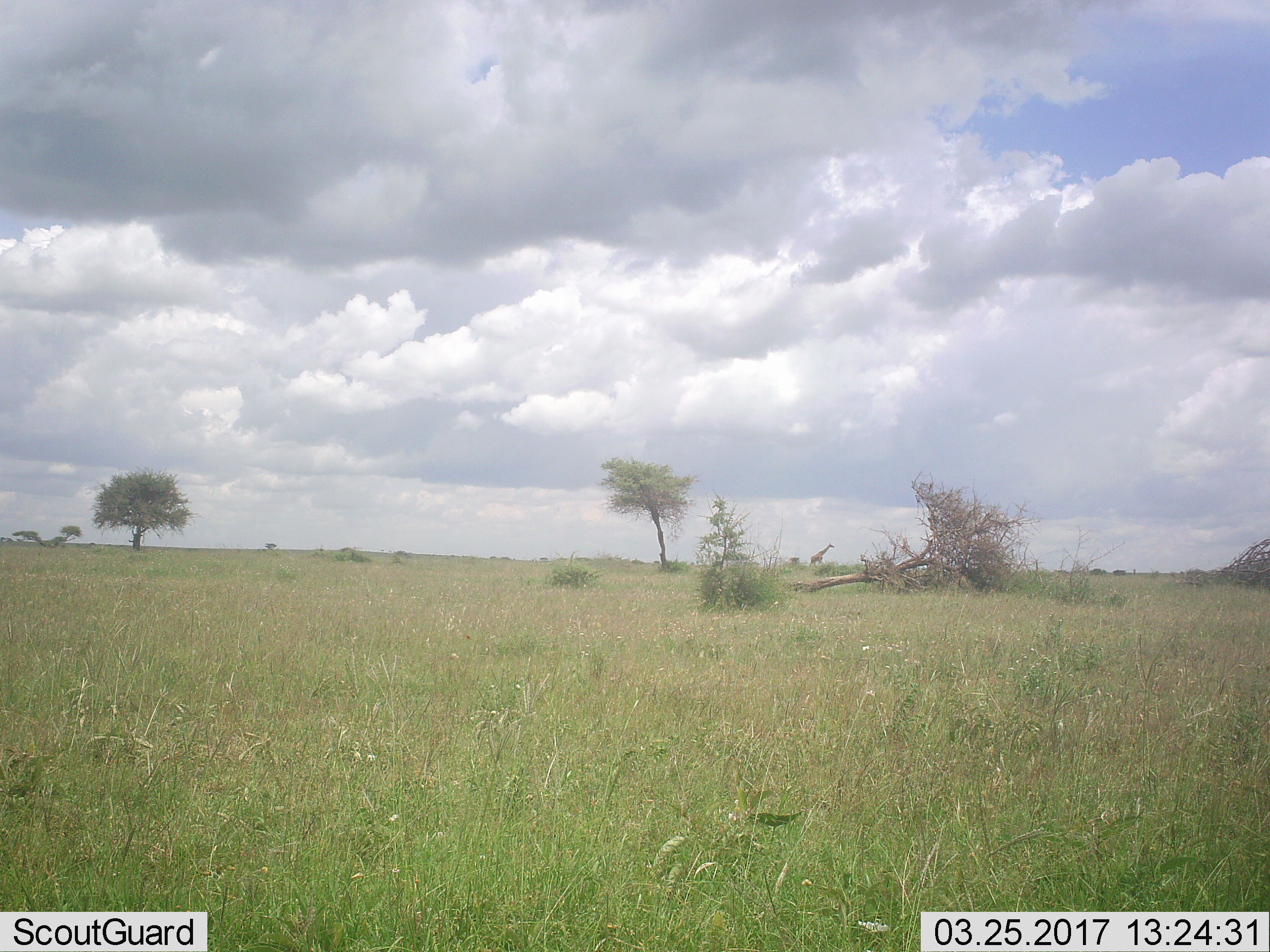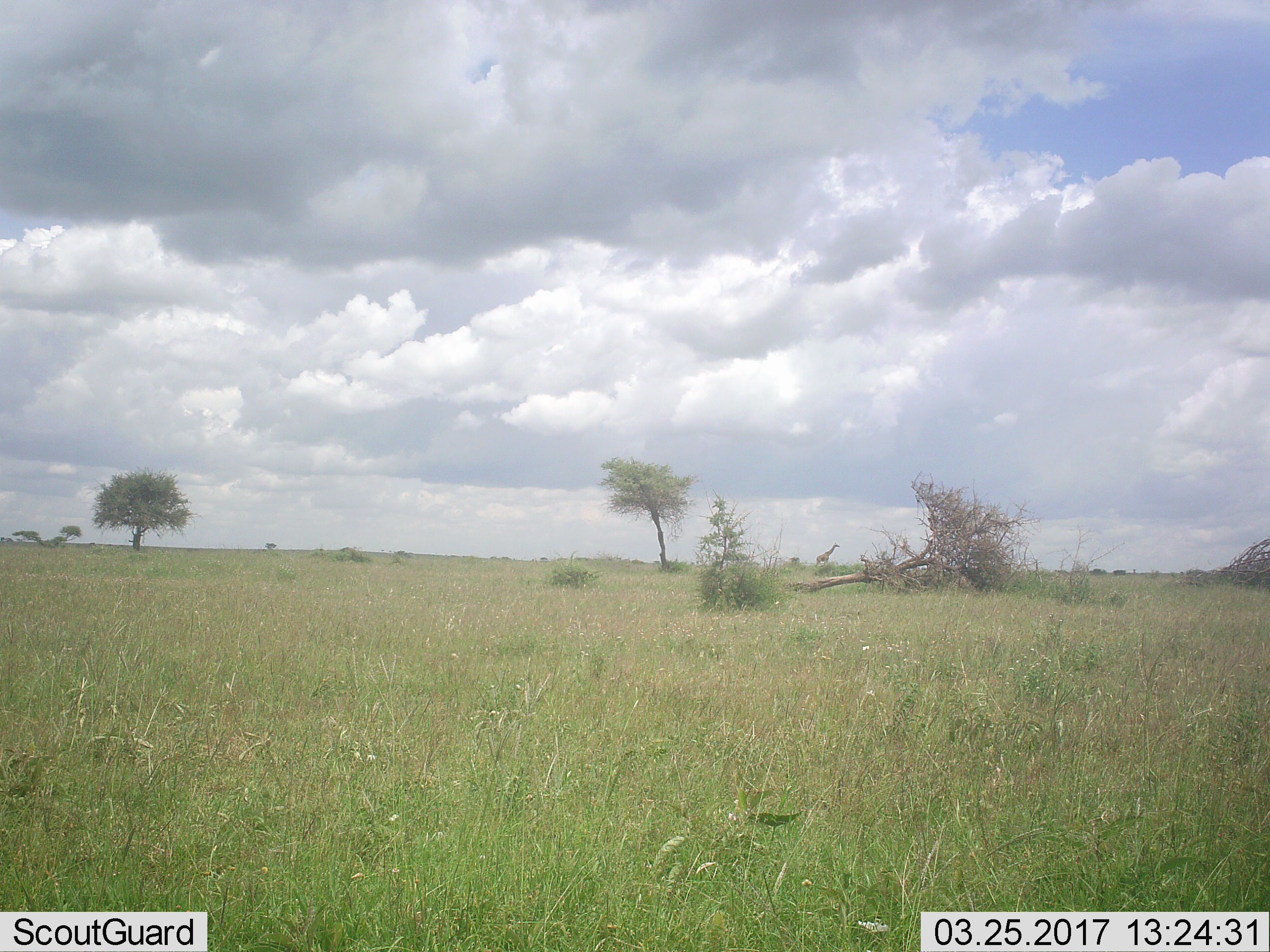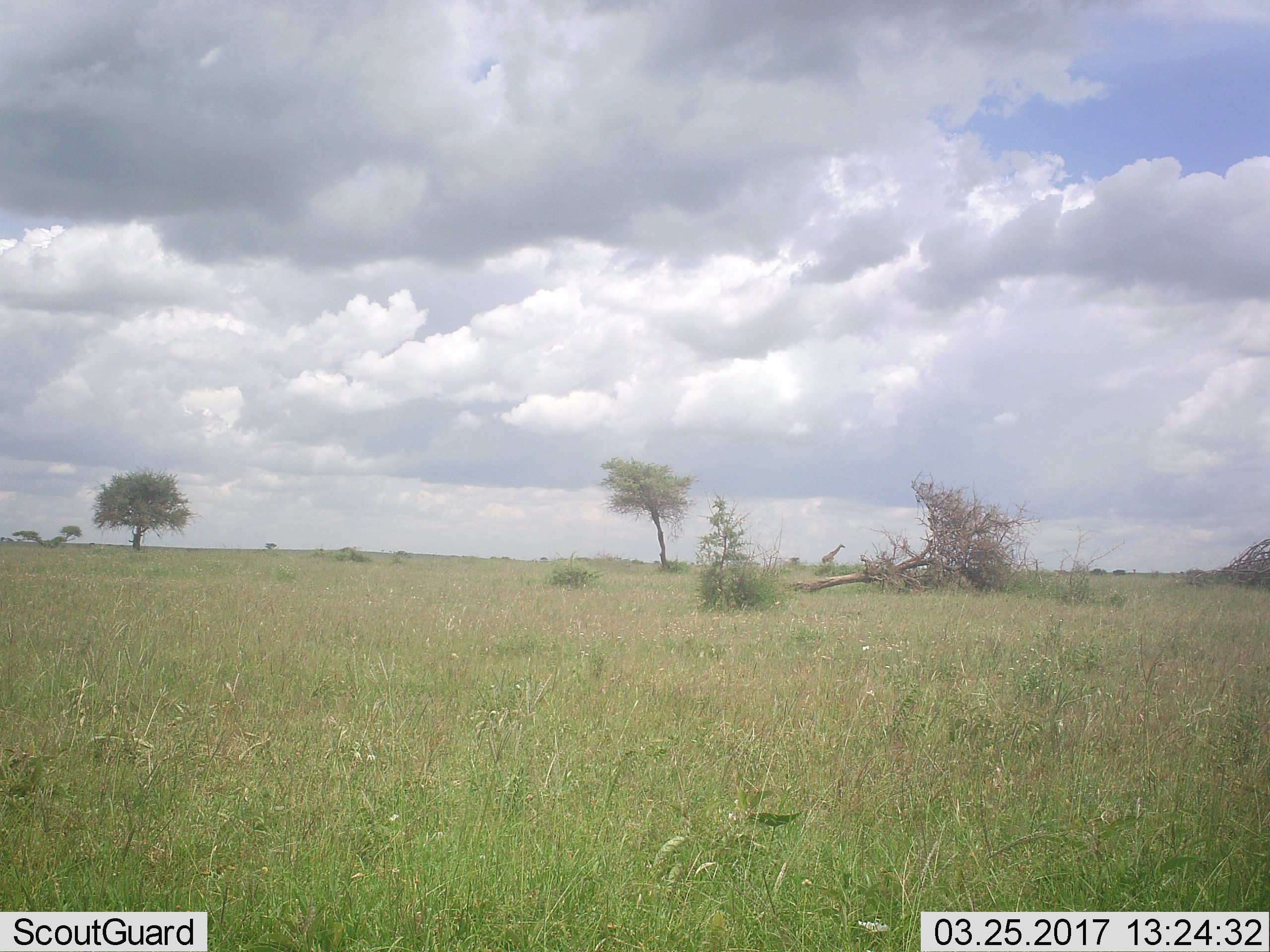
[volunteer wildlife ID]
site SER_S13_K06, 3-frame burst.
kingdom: Animalia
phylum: Chordata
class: Mammalia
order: Artiodactyla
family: Giraffidae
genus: Giraffa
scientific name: Giraffa camelopardalis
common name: giraffe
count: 1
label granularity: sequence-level